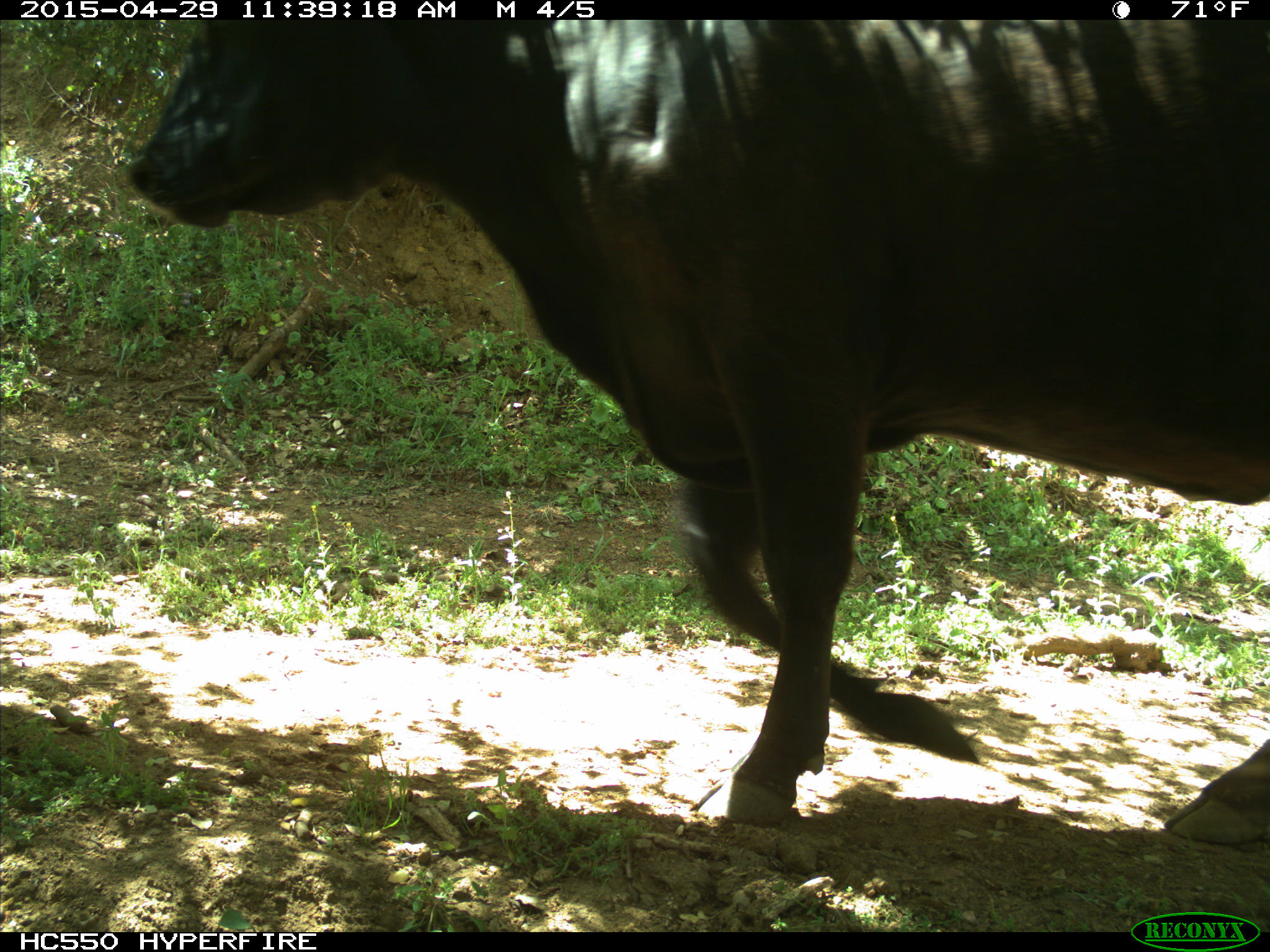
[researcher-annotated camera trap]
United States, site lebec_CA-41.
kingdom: Animalia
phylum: Chordata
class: Mammalia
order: Artiodactyla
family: Bovidae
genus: Bos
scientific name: Bos taurus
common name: domestic cow